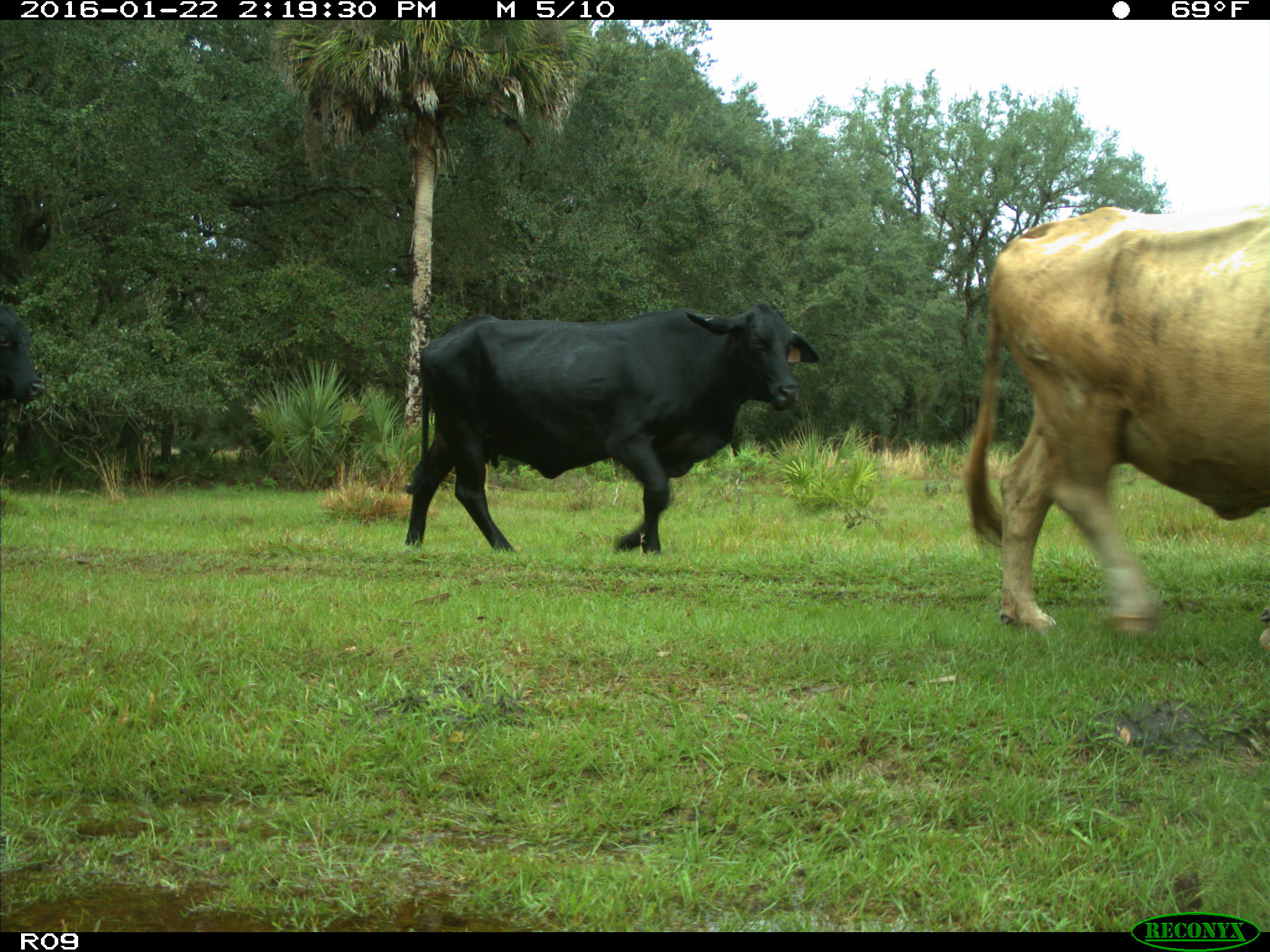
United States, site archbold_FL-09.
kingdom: Animalia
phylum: Chordata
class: Mammalia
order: Artiodactyla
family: Bovidae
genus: Bos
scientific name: Bos taurus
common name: domestic cow